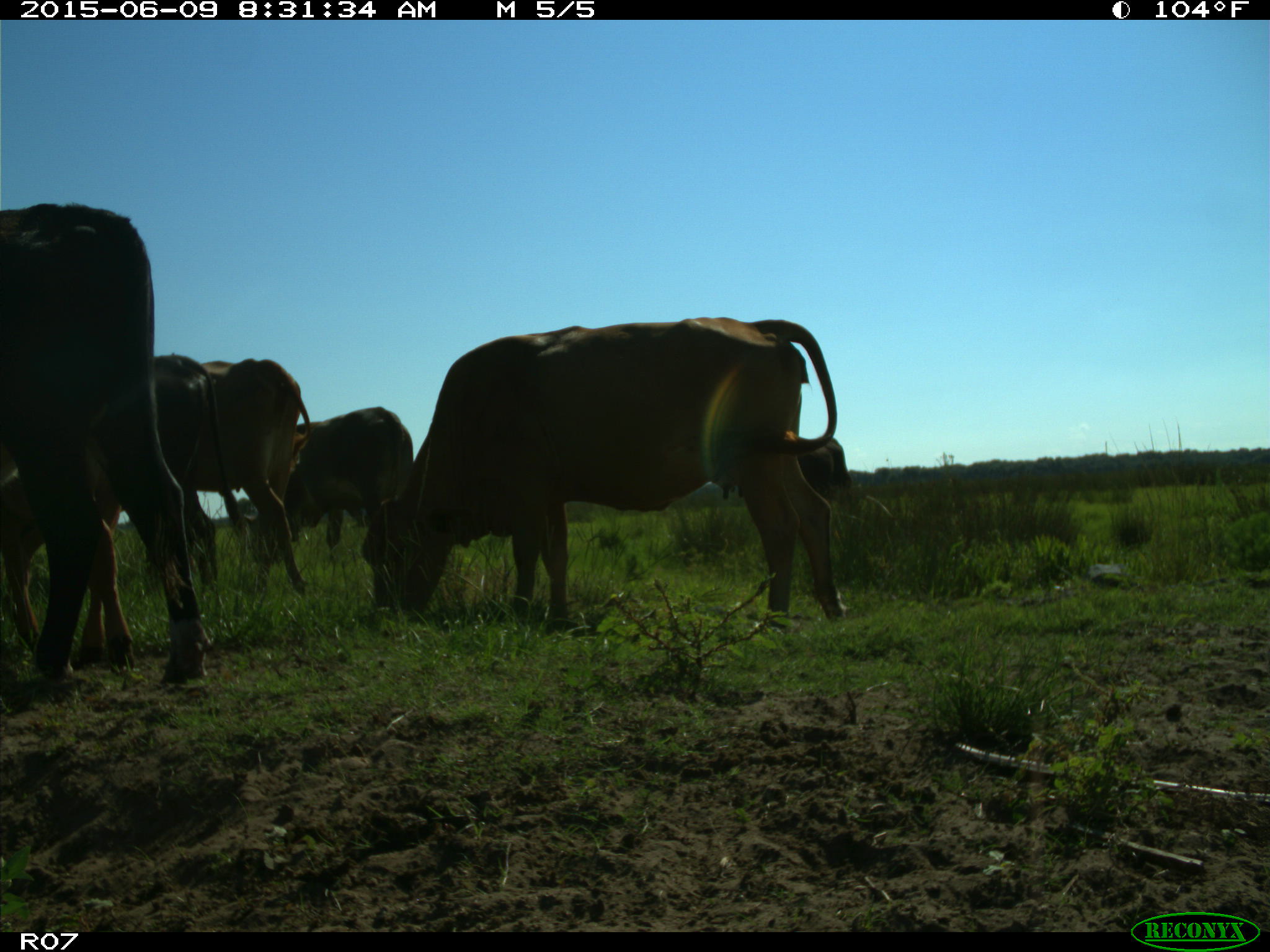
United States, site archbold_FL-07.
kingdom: Animalia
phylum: Chordata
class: Mammalia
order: Artiodactyla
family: Bovidae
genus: Bos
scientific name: Bos taurus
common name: domestic cow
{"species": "Bos taurus (domestic cow)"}